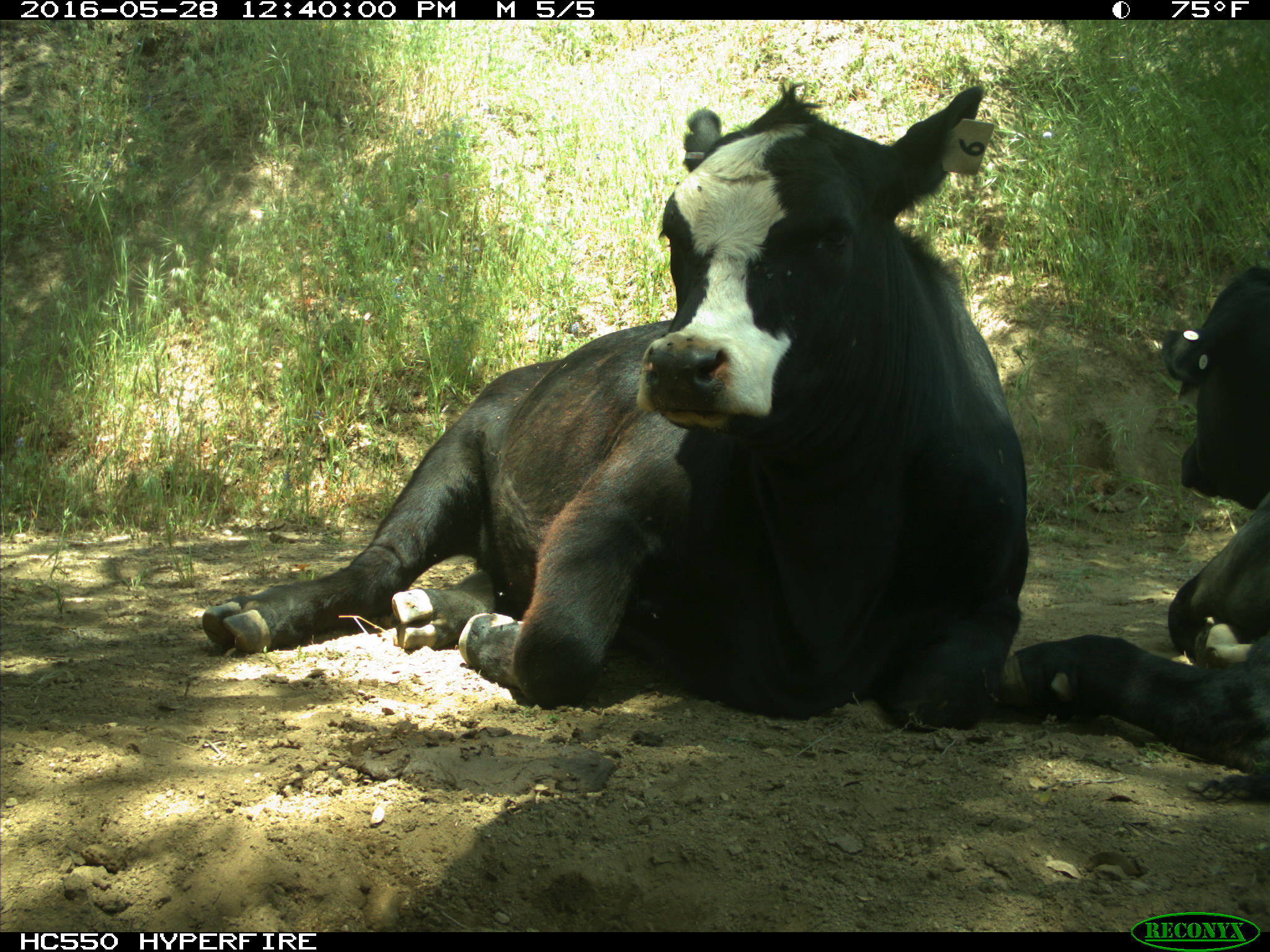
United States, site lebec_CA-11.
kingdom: Animalia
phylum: Chordata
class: Mammalia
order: Artiodactyla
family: Bovidae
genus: Bos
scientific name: Bos taurus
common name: domestic cow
Bos taurus (domestic cow).